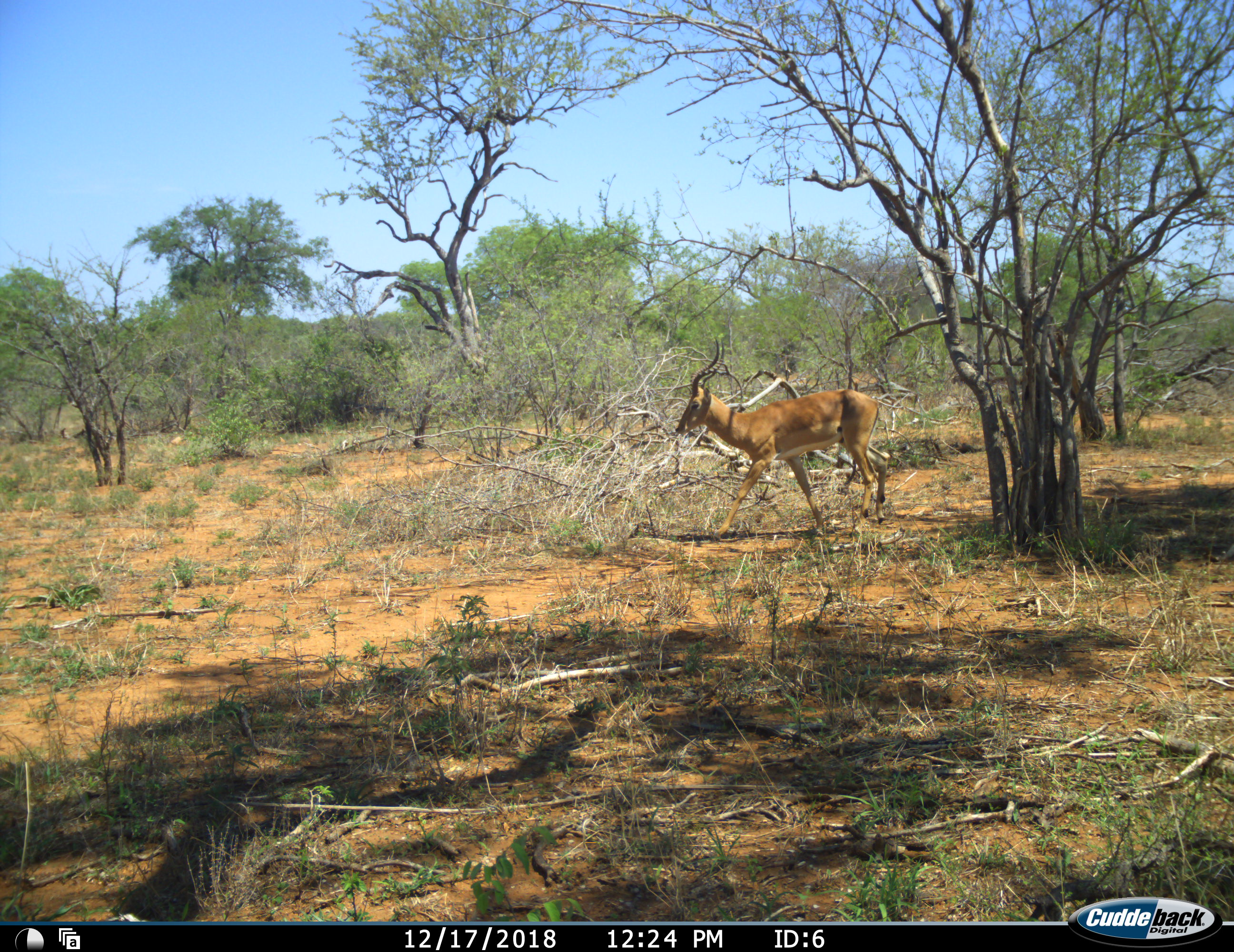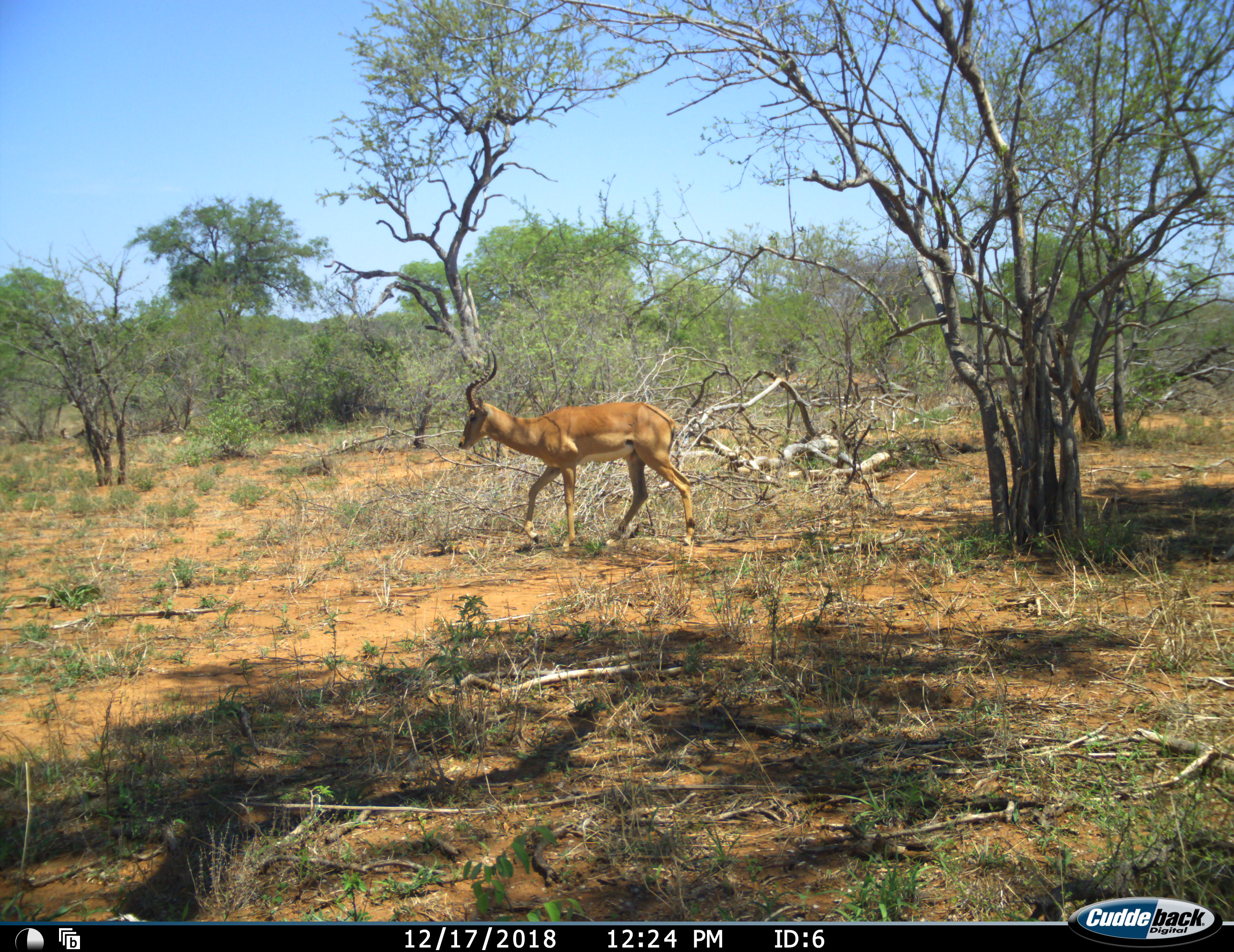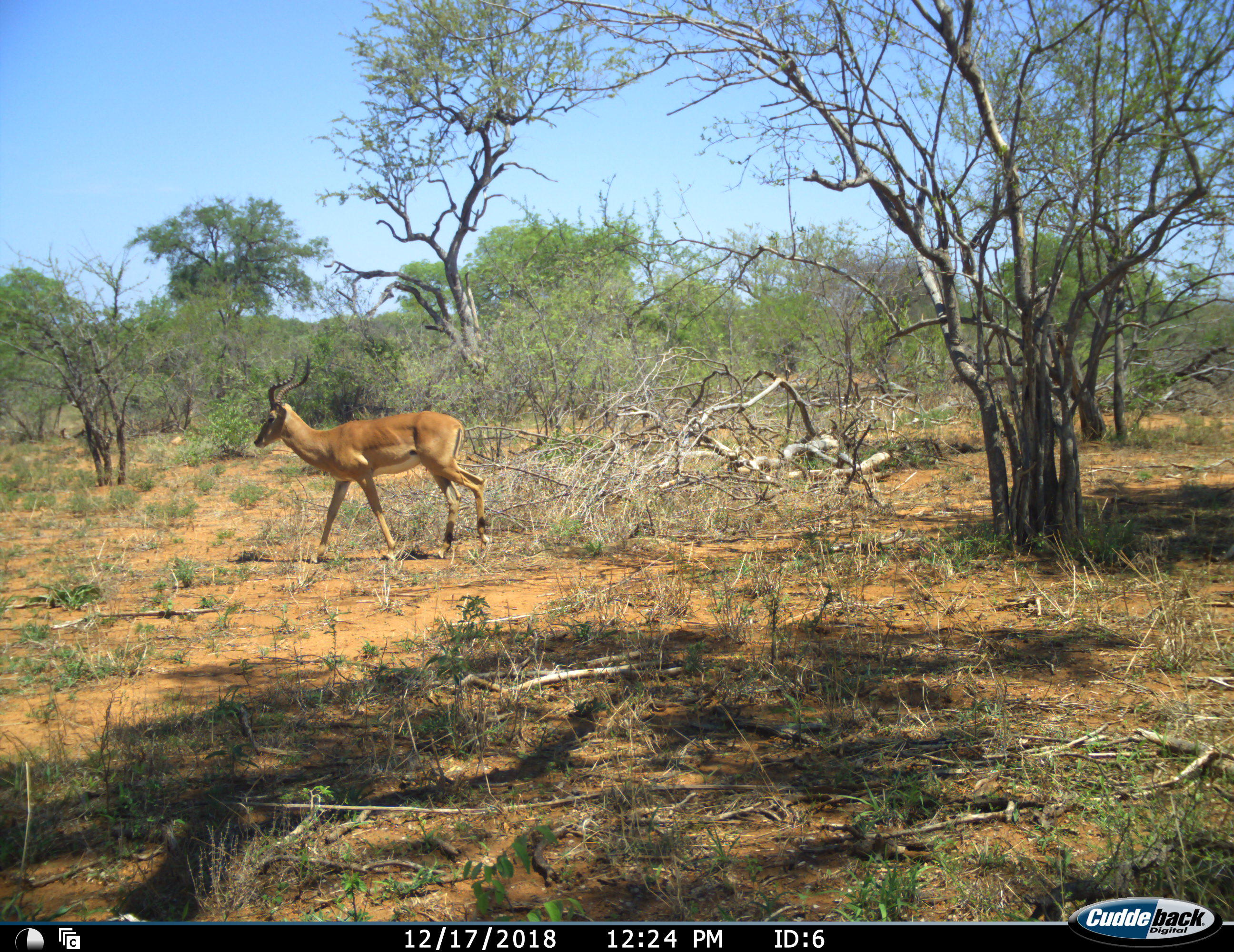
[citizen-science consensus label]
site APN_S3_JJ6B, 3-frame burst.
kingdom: Animalia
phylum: Chordata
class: Mammalia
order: Artiodactyla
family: Bovidae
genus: Aepyceros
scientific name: Aepyceros melampus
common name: impala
Impala (Aepyceros melampus), count 1. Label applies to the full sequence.